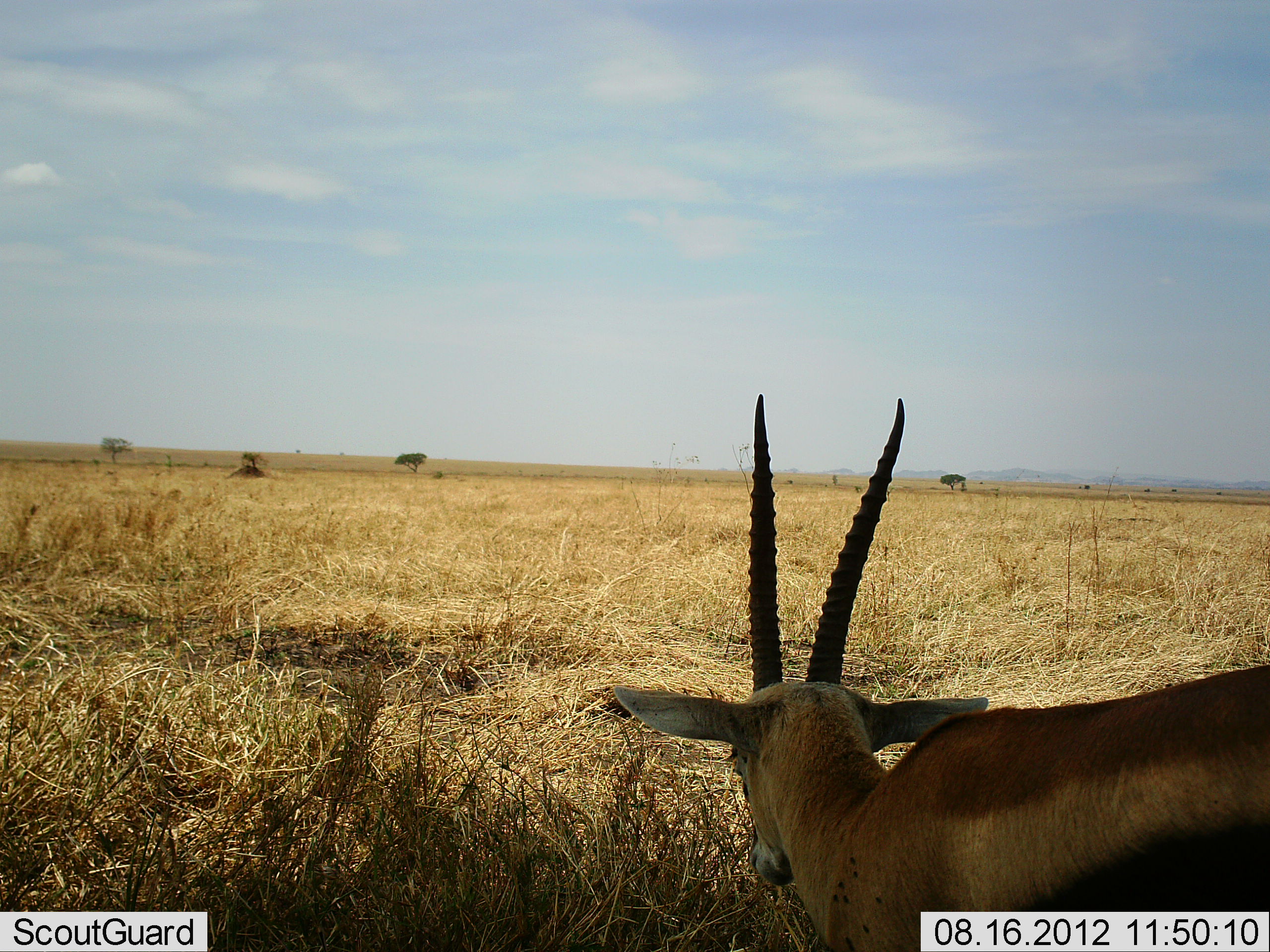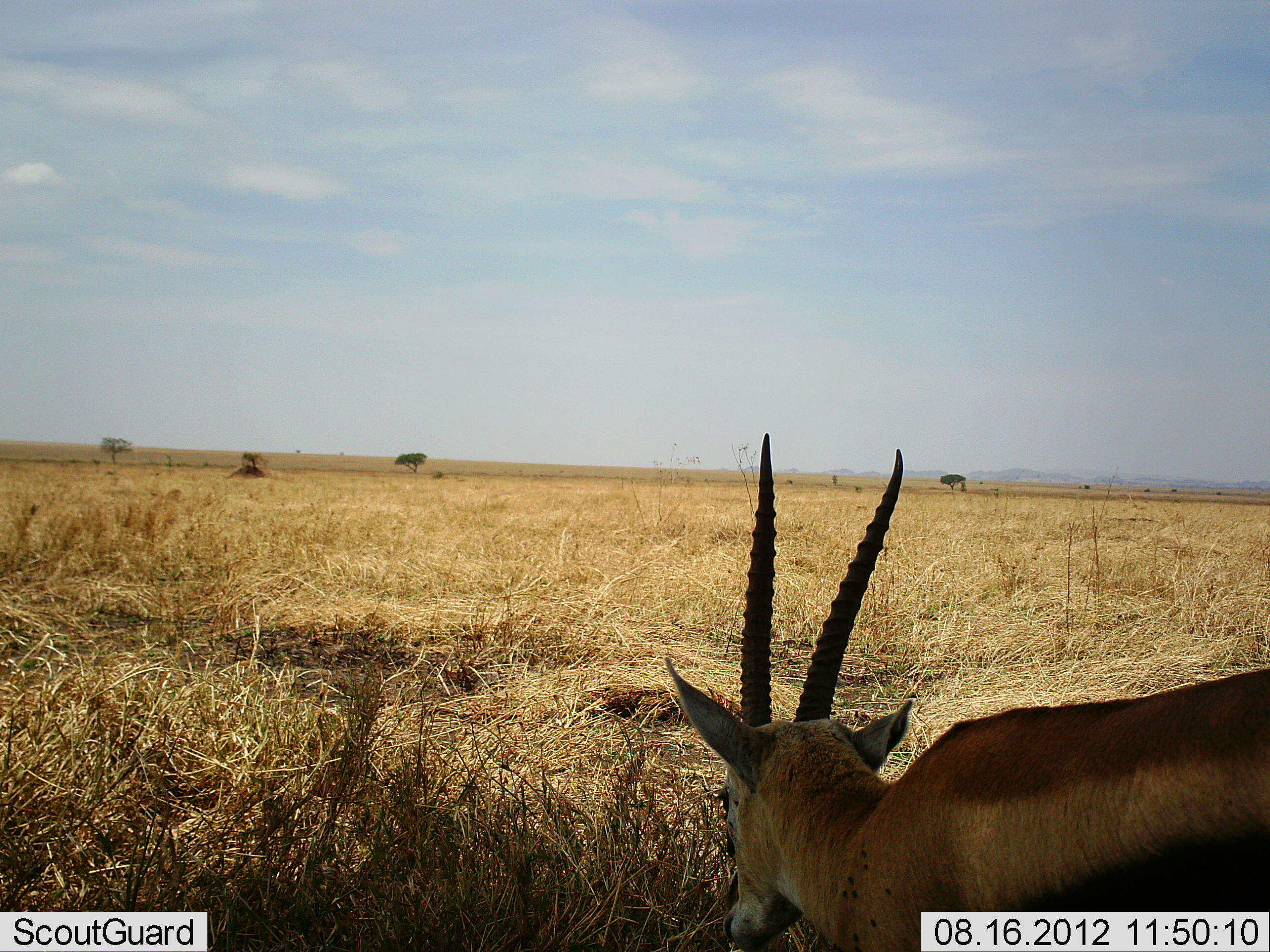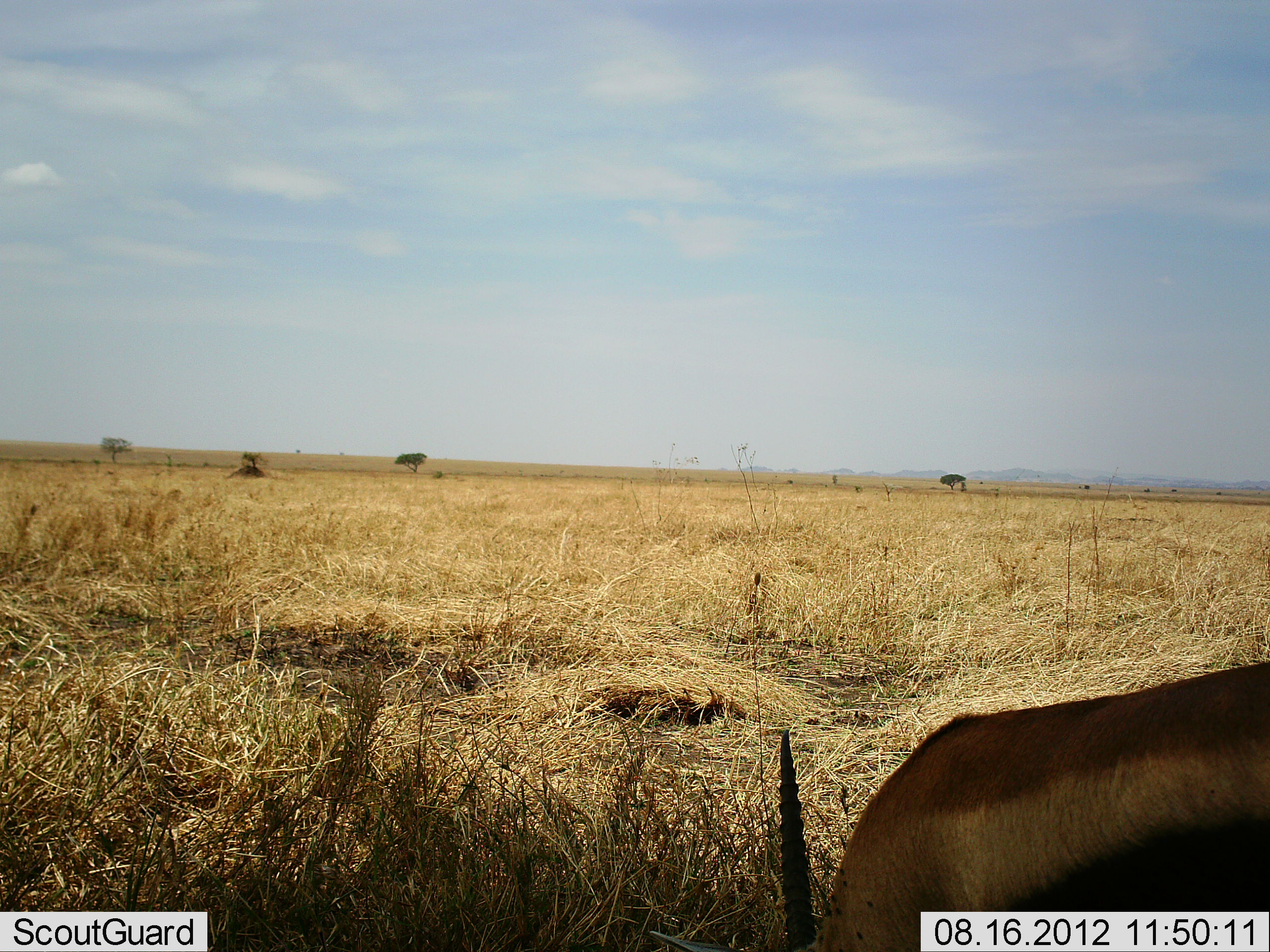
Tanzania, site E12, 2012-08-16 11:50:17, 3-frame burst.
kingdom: Animalia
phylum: Chordata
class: Mammalia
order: Artiodactyla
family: Bovidae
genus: Eudorcas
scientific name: Eudorcas thomsonii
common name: thomson's gazelle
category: gazellethomsons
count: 1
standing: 40%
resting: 10%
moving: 0%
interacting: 0%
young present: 0%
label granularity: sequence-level